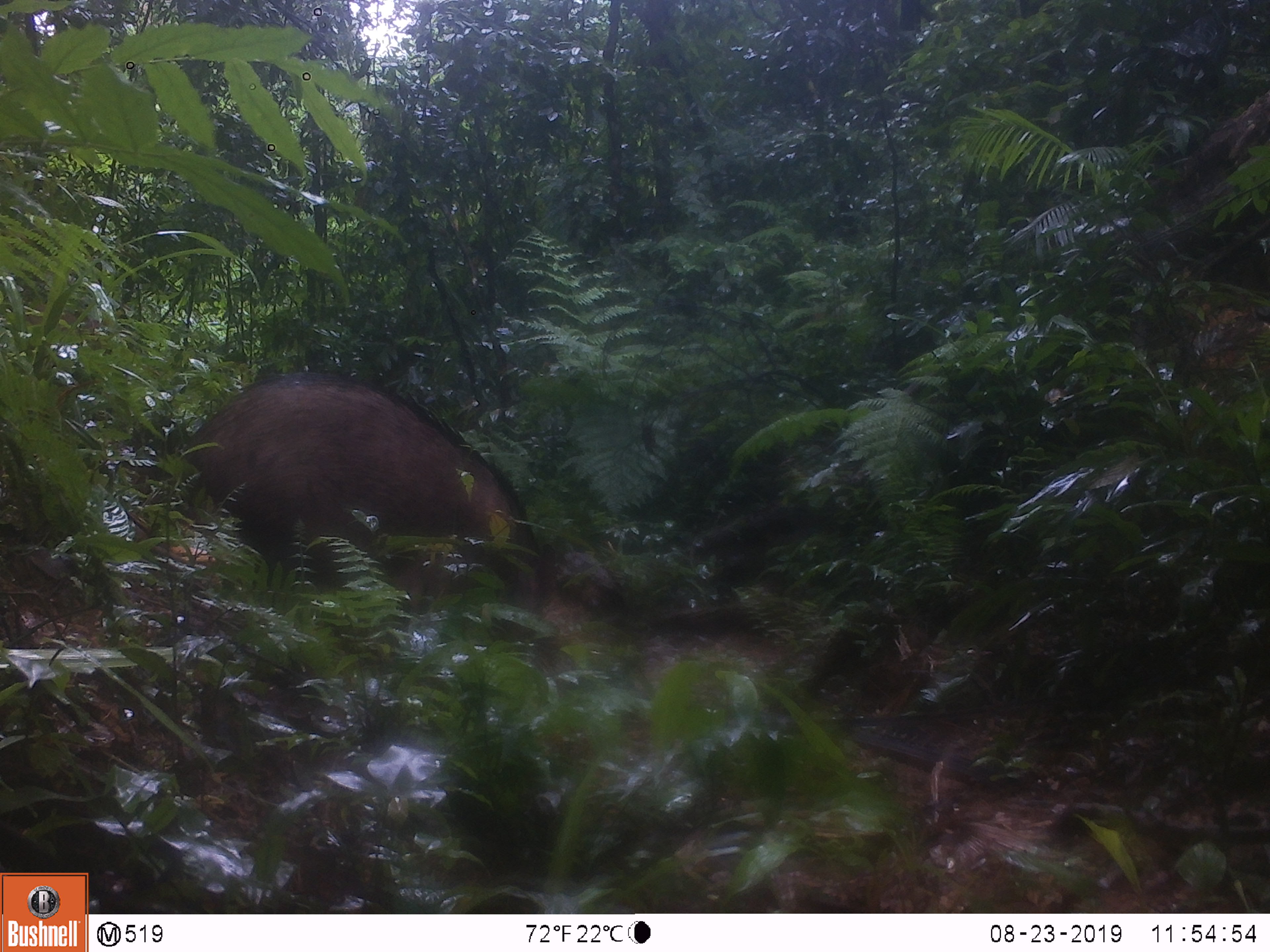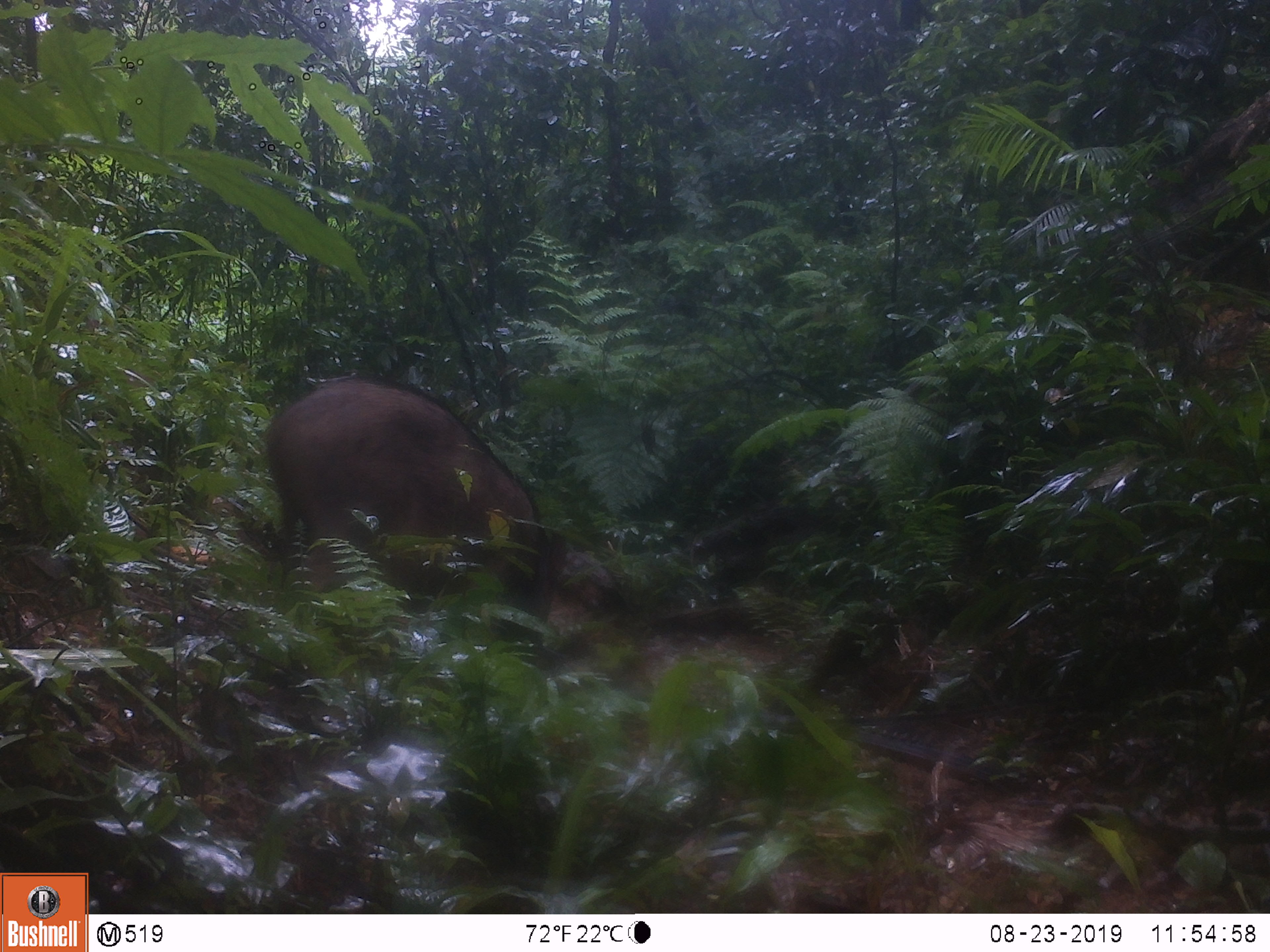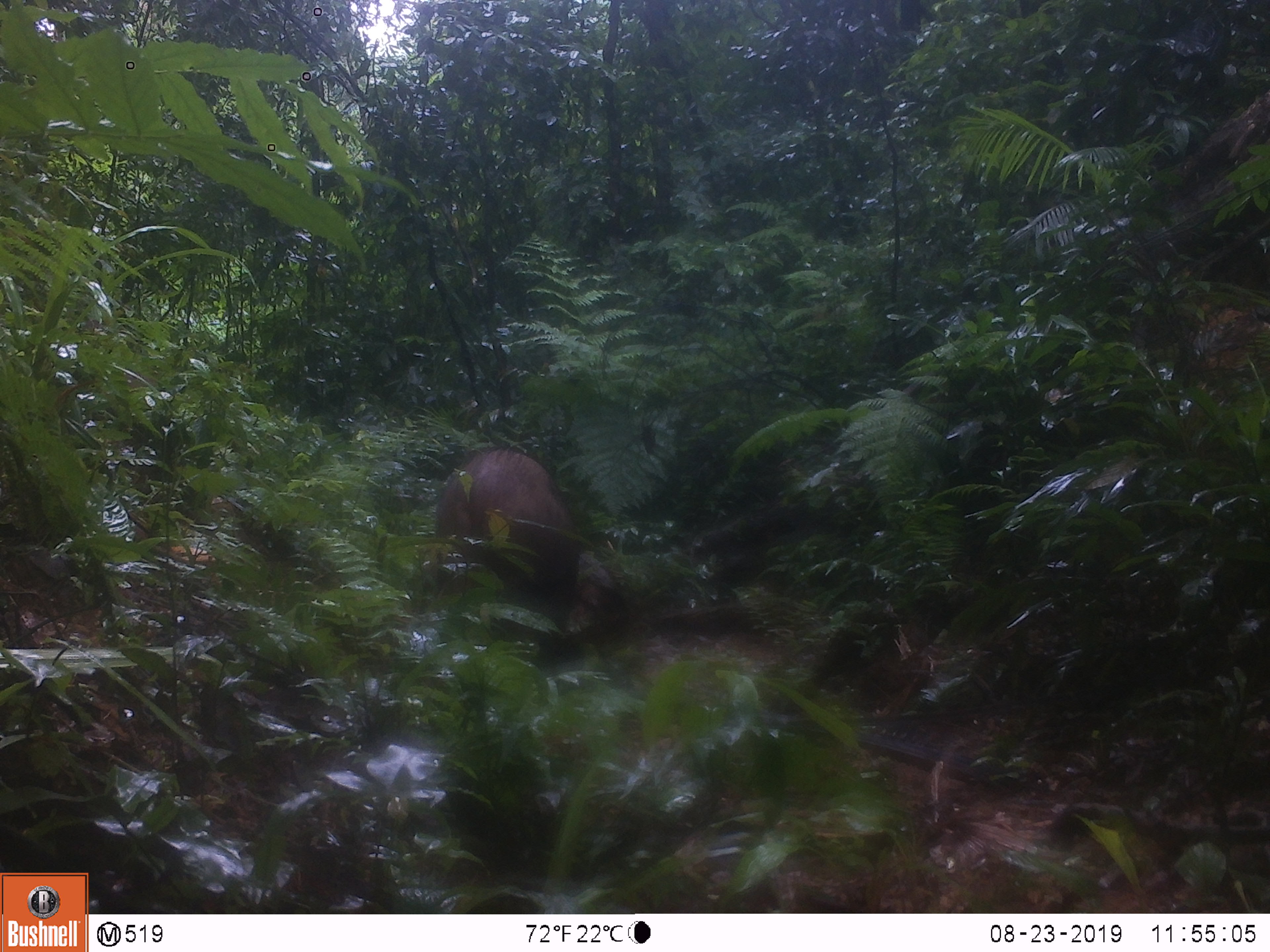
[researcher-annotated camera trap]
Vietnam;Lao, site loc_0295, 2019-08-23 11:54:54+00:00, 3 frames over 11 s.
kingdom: Animalia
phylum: Chordata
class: Mammalia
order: Artiodactyla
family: Suidae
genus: Sus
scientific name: Sus scrofa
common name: eurasian wild pig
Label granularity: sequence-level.